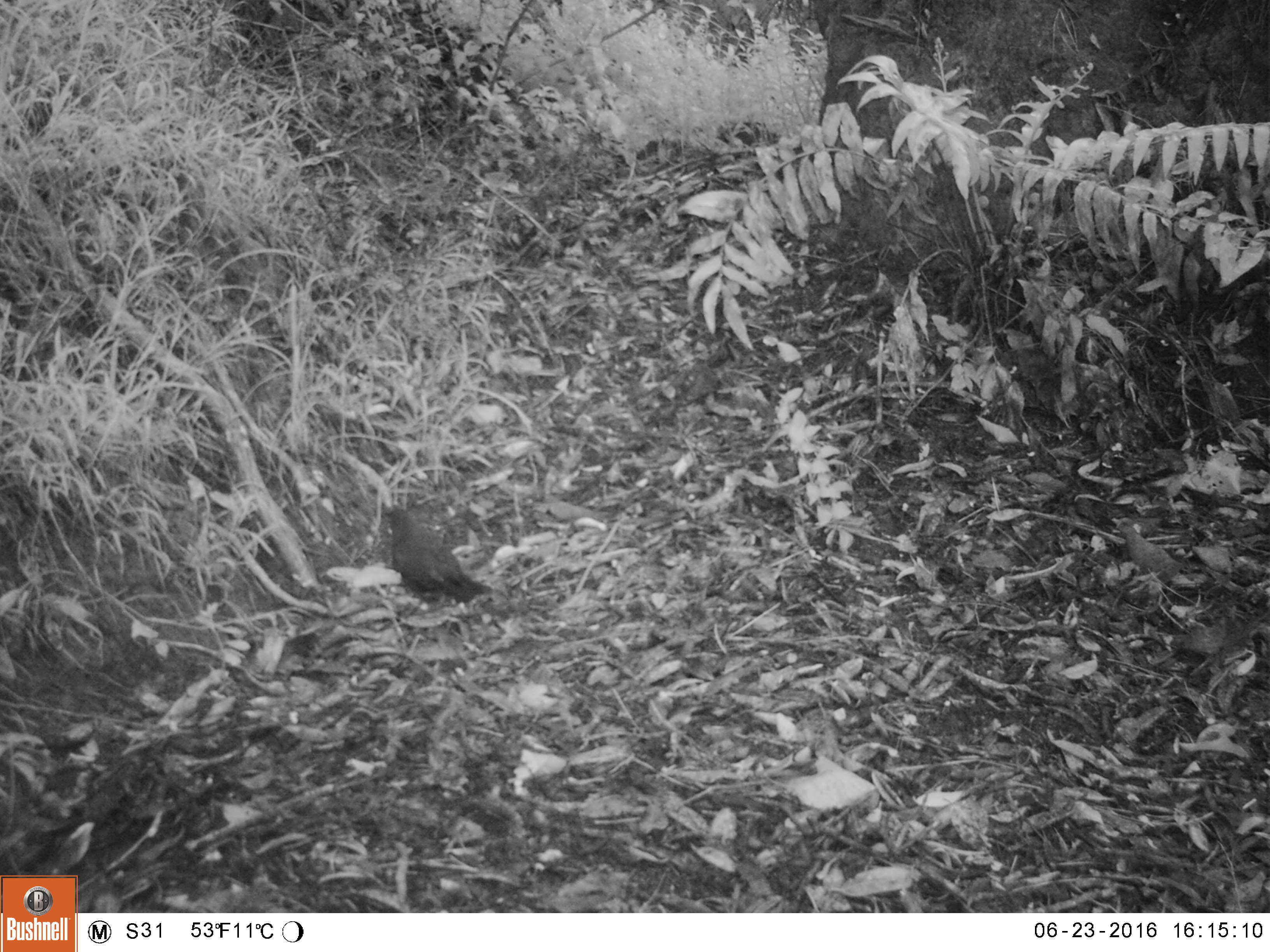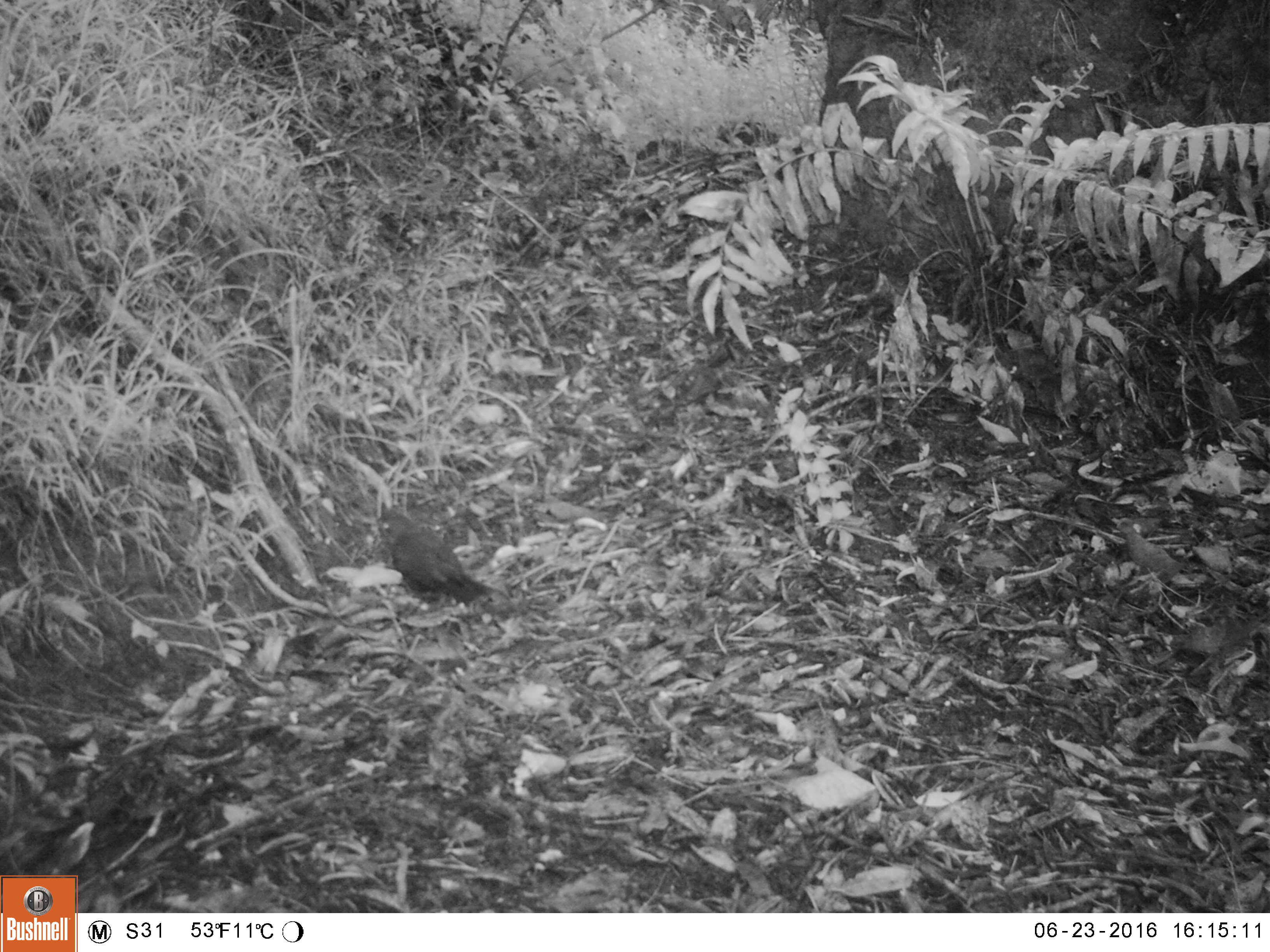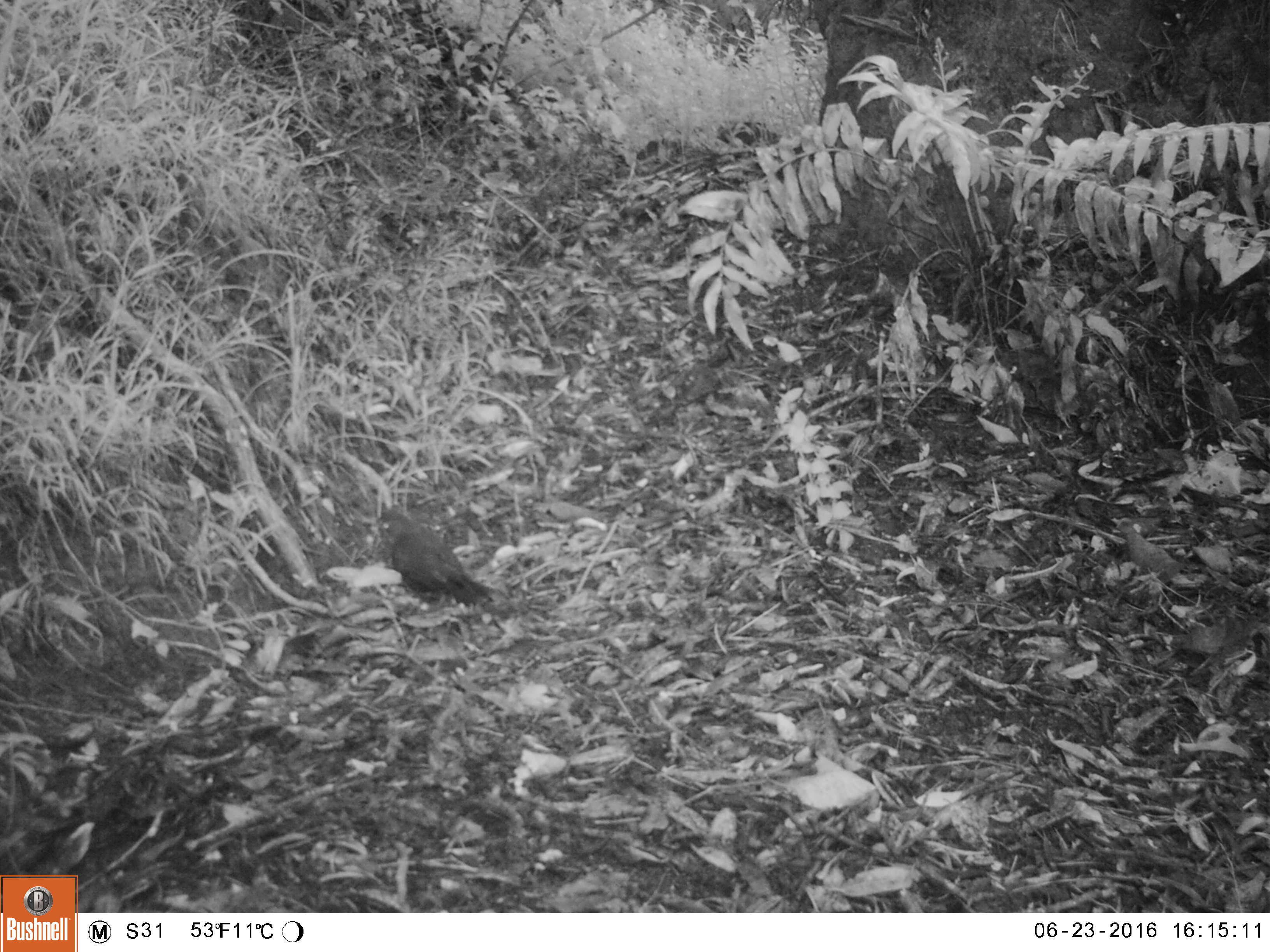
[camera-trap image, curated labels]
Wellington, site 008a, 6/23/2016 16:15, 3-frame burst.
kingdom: Animalia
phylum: Chordata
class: Aves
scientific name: Aves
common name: bird